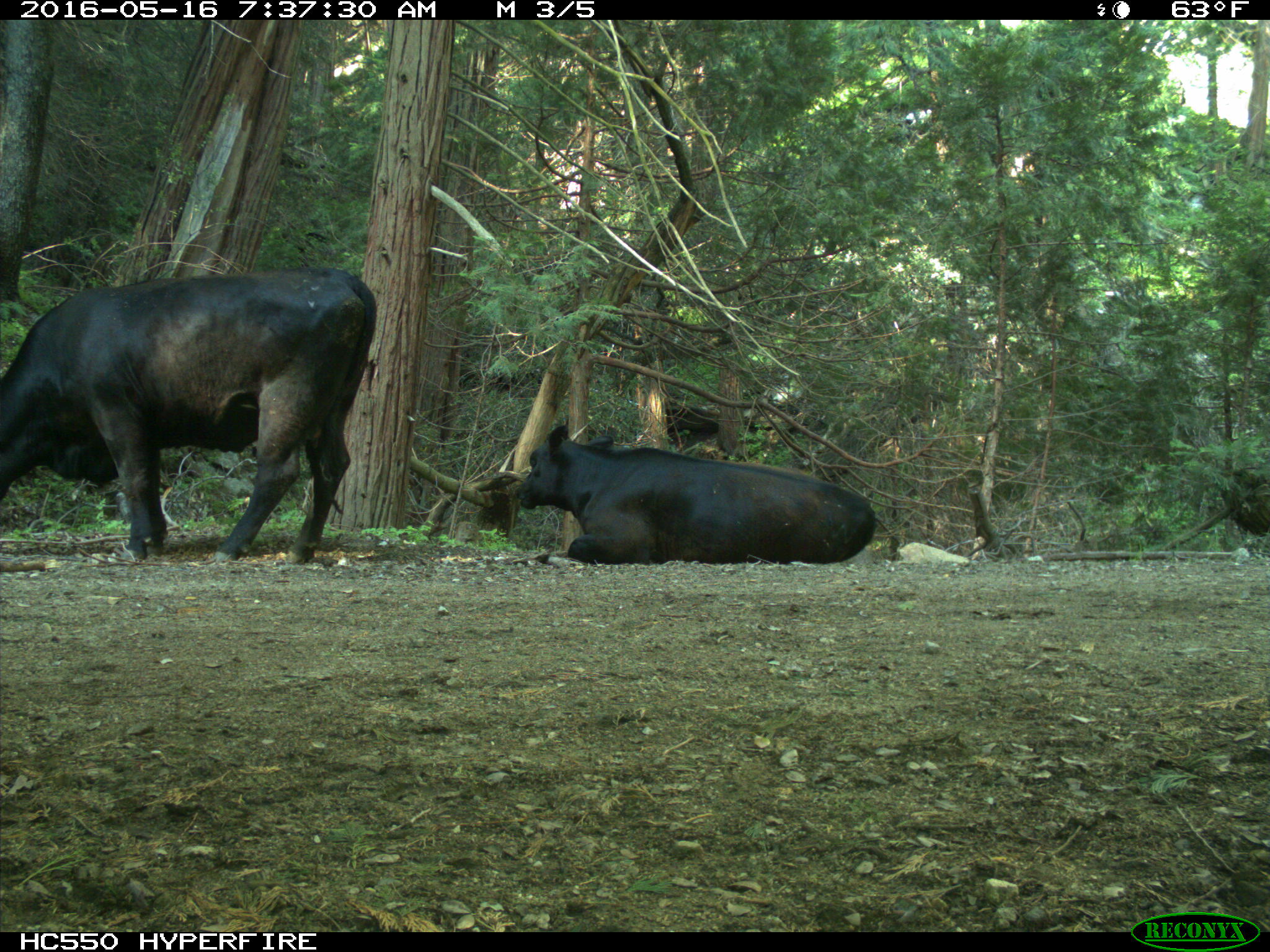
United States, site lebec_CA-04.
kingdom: Animalia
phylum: Chordata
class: Mammalia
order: Artiodactyla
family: Bovidae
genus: Bos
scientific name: Bos taurus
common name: domestic cow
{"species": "Bos taurus (domestic cow)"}